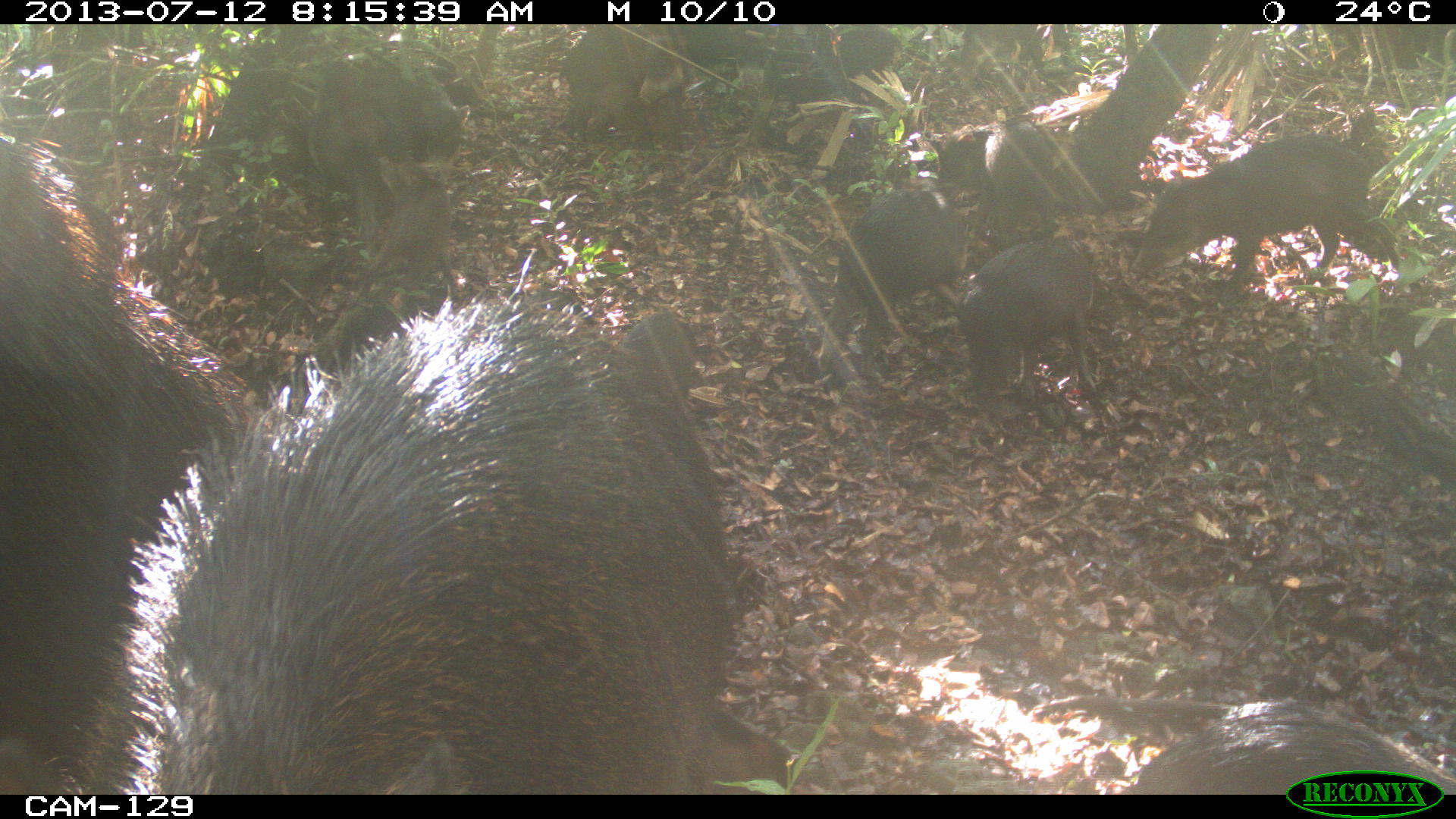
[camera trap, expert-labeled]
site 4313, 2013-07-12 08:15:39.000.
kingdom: Animalia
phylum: Chordata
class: Mammalia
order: Artiodactyla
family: Tayassuidae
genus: Tayassu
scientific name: Tayassu pecari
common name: white-lipped peccary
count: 20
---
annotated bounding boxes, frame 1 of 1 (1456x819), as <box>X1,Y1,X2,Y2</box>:
group: <box>0,23,1453,791</box>